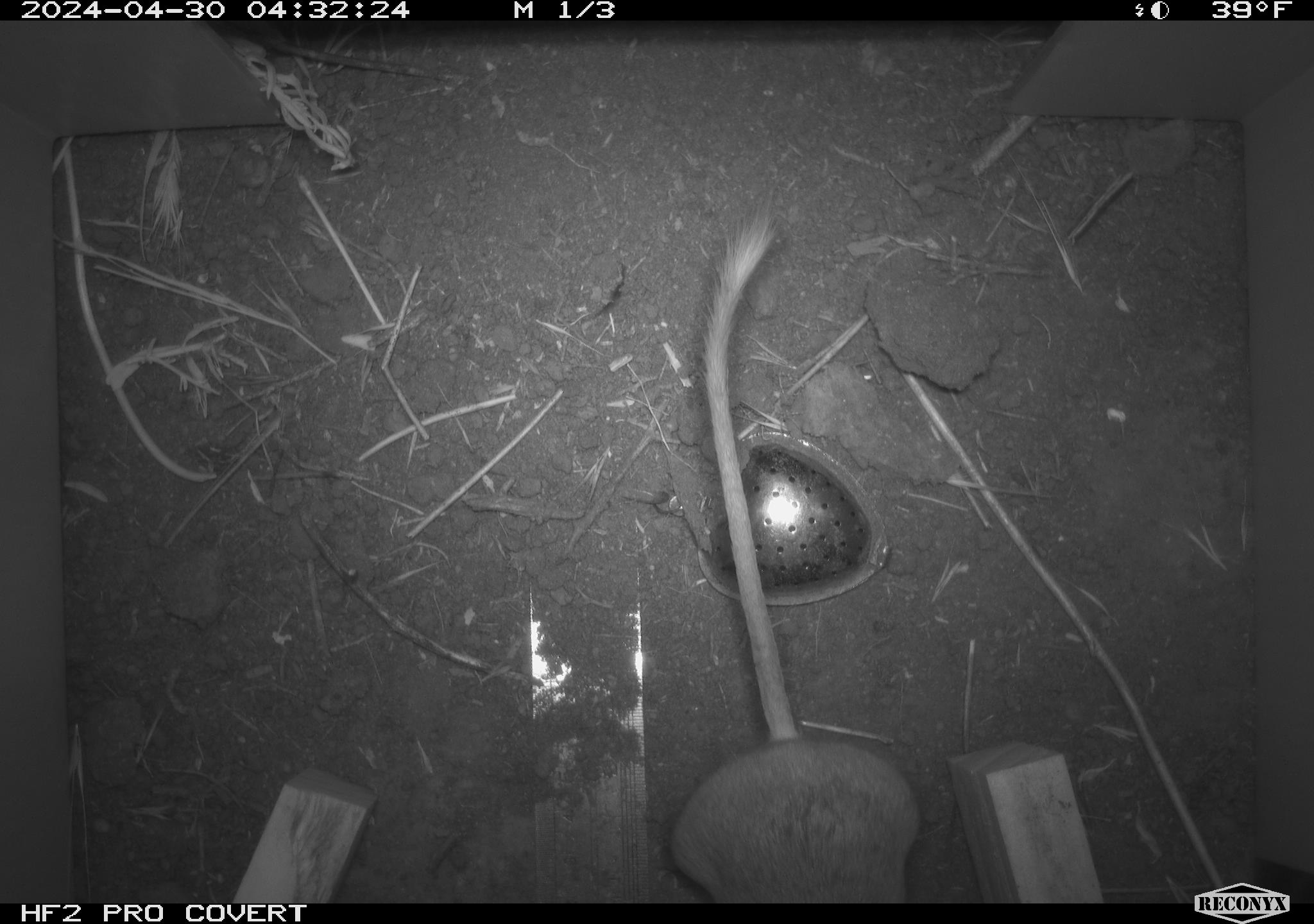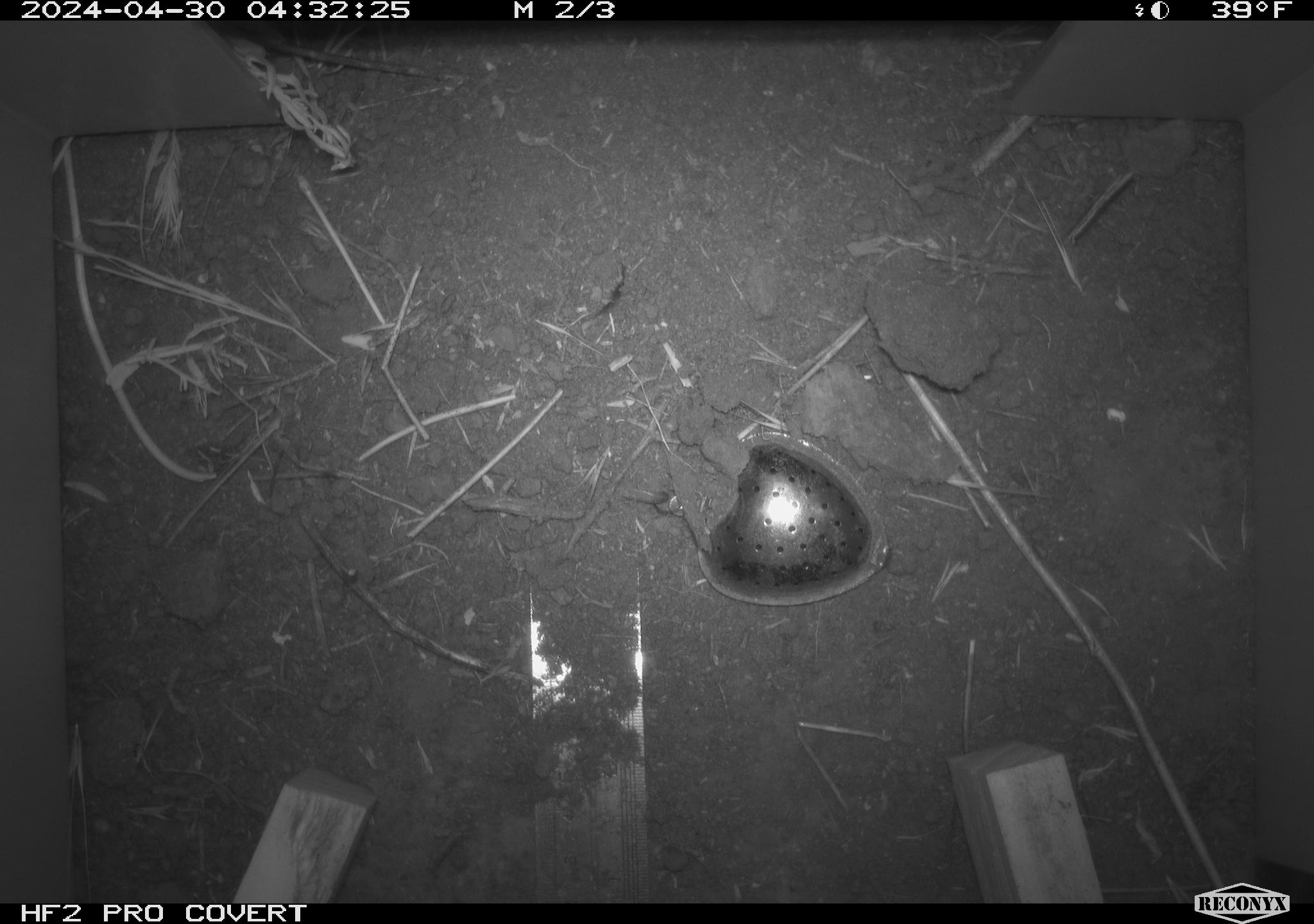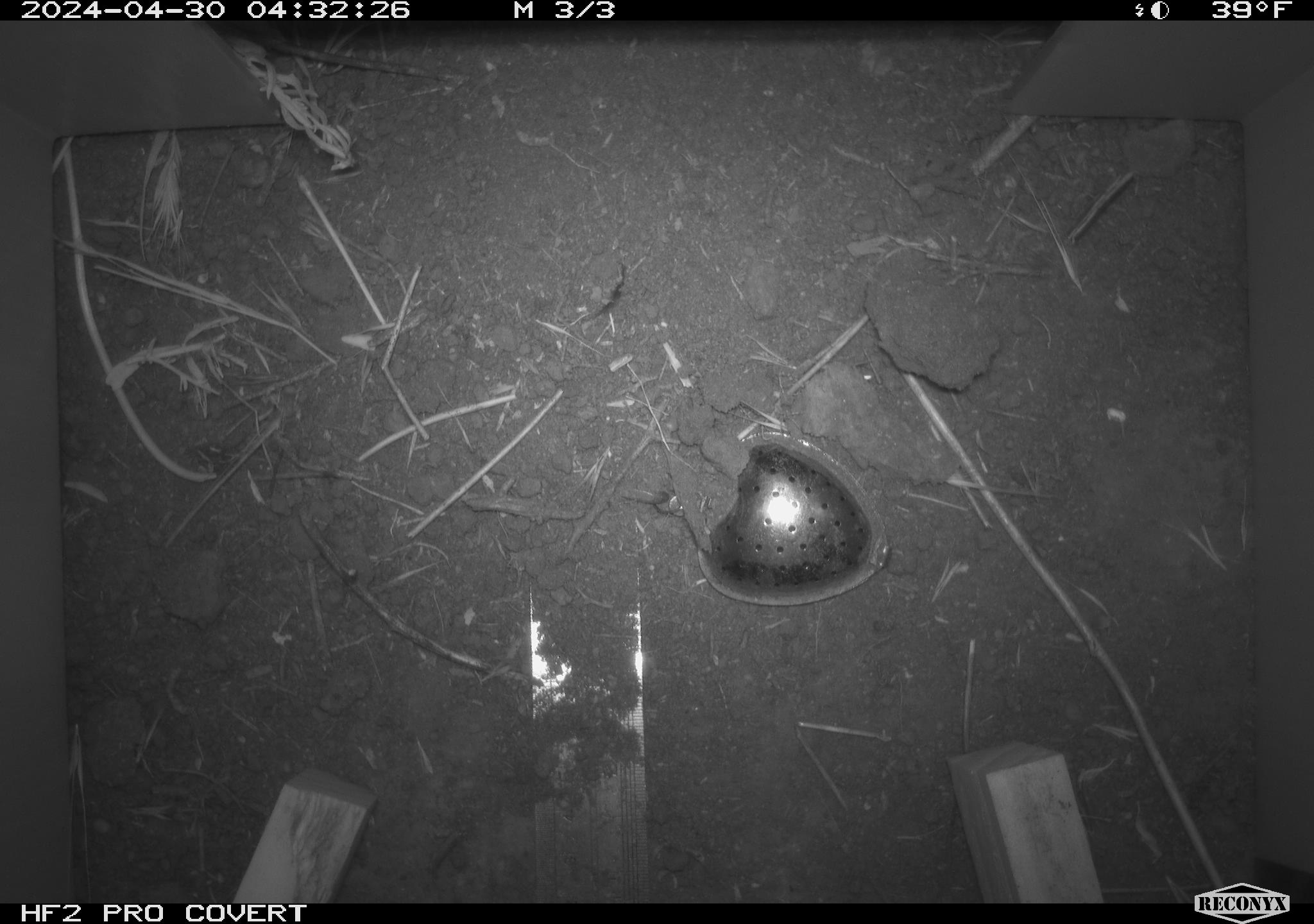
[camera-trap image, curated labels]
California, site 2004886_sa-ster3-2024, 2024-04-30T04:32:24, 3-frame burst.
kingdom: Animalia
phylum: Chordata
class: Mammalia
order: Rodentia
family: Heteromyidae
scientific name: Heteromyidae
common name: kangaroo rats and pocket mice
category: heteromyidae family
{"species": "heteromyidae family (kangaroo rats and pocket mice) (Heteromyidae)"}